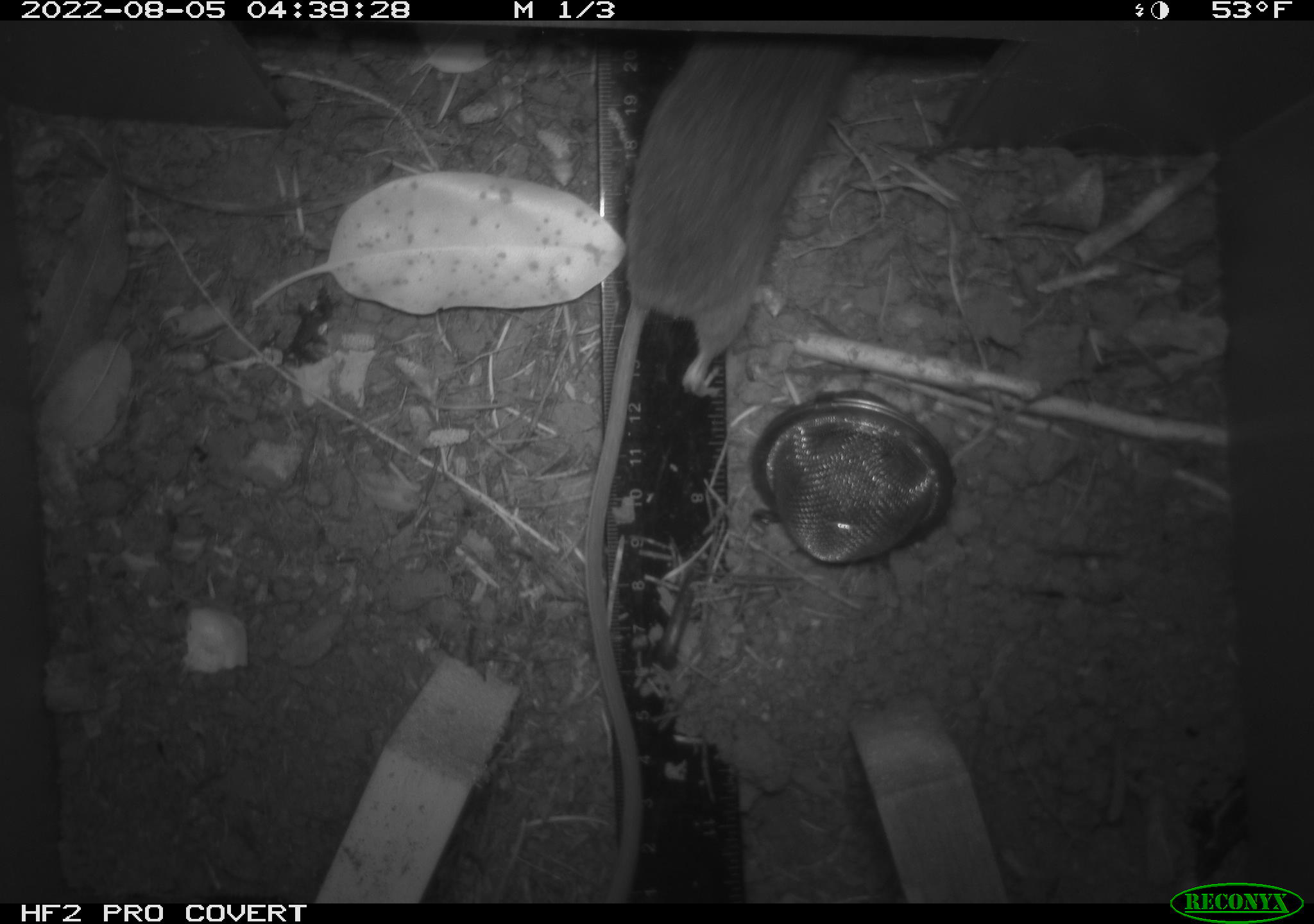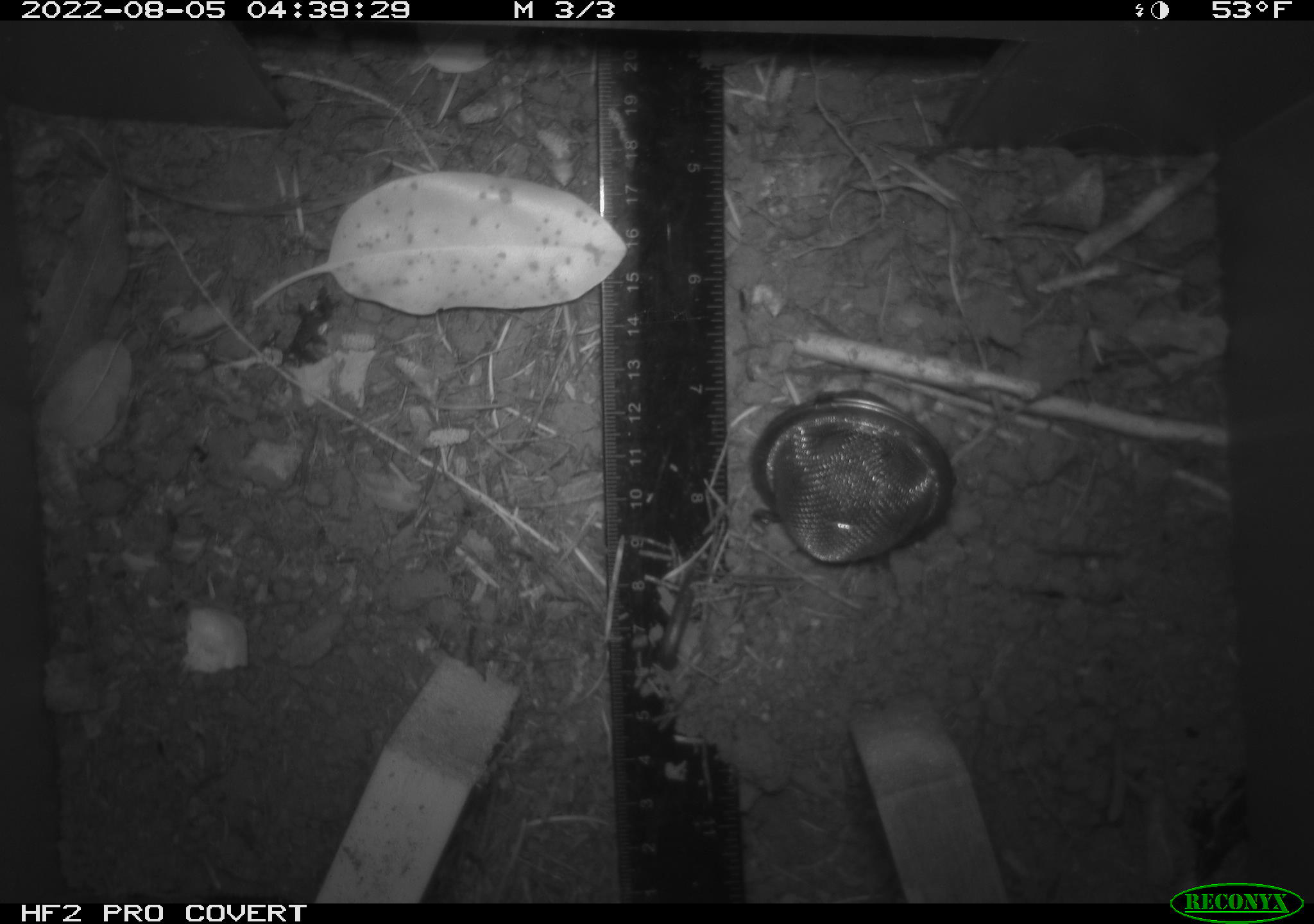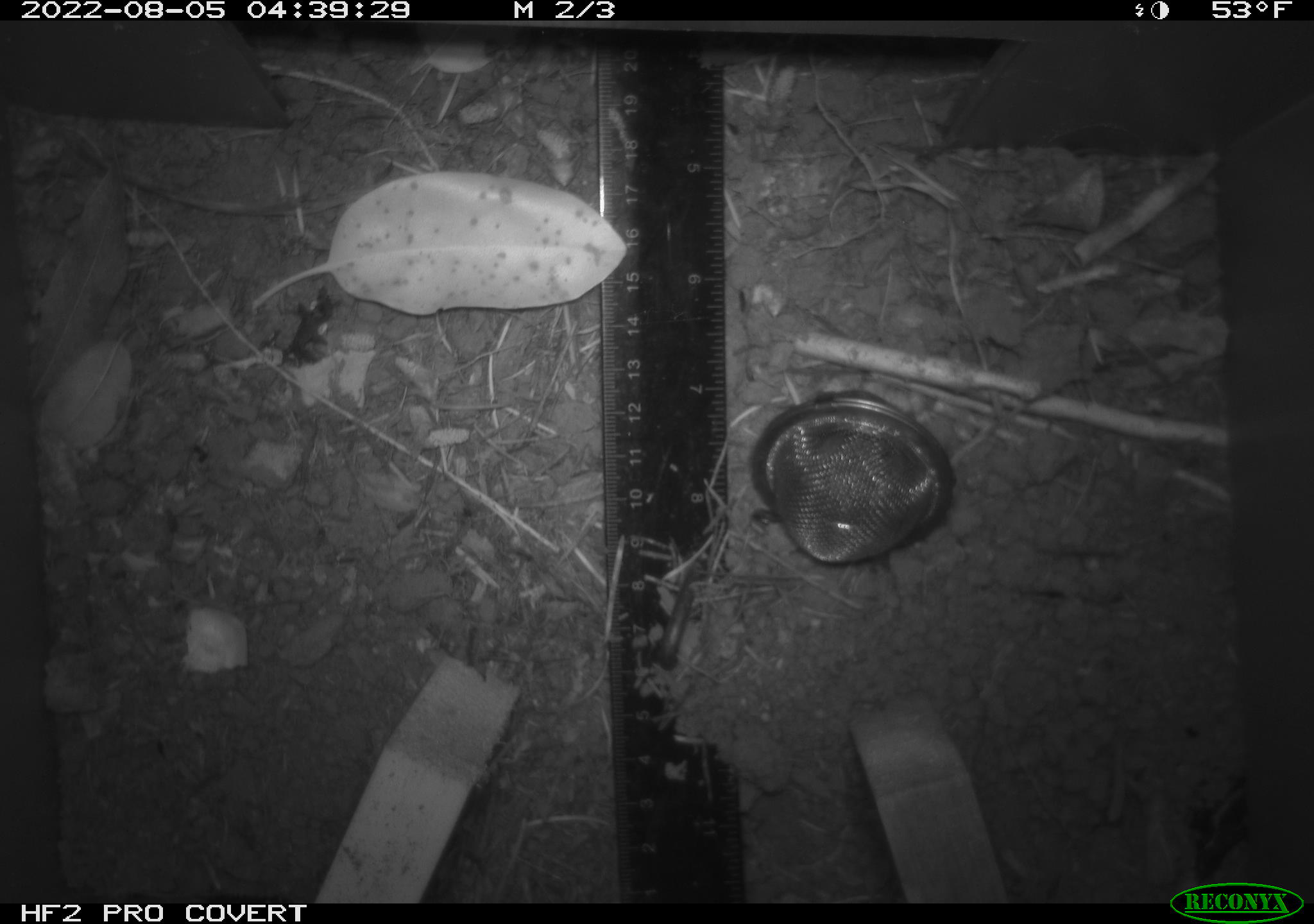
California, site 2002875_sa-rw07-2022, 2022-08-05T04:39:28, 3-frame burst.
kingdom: Animalia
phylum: Chordata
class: Mammalia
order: Rodentia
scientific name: Rodentia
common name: mouse species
Mouse species (Rodentia).